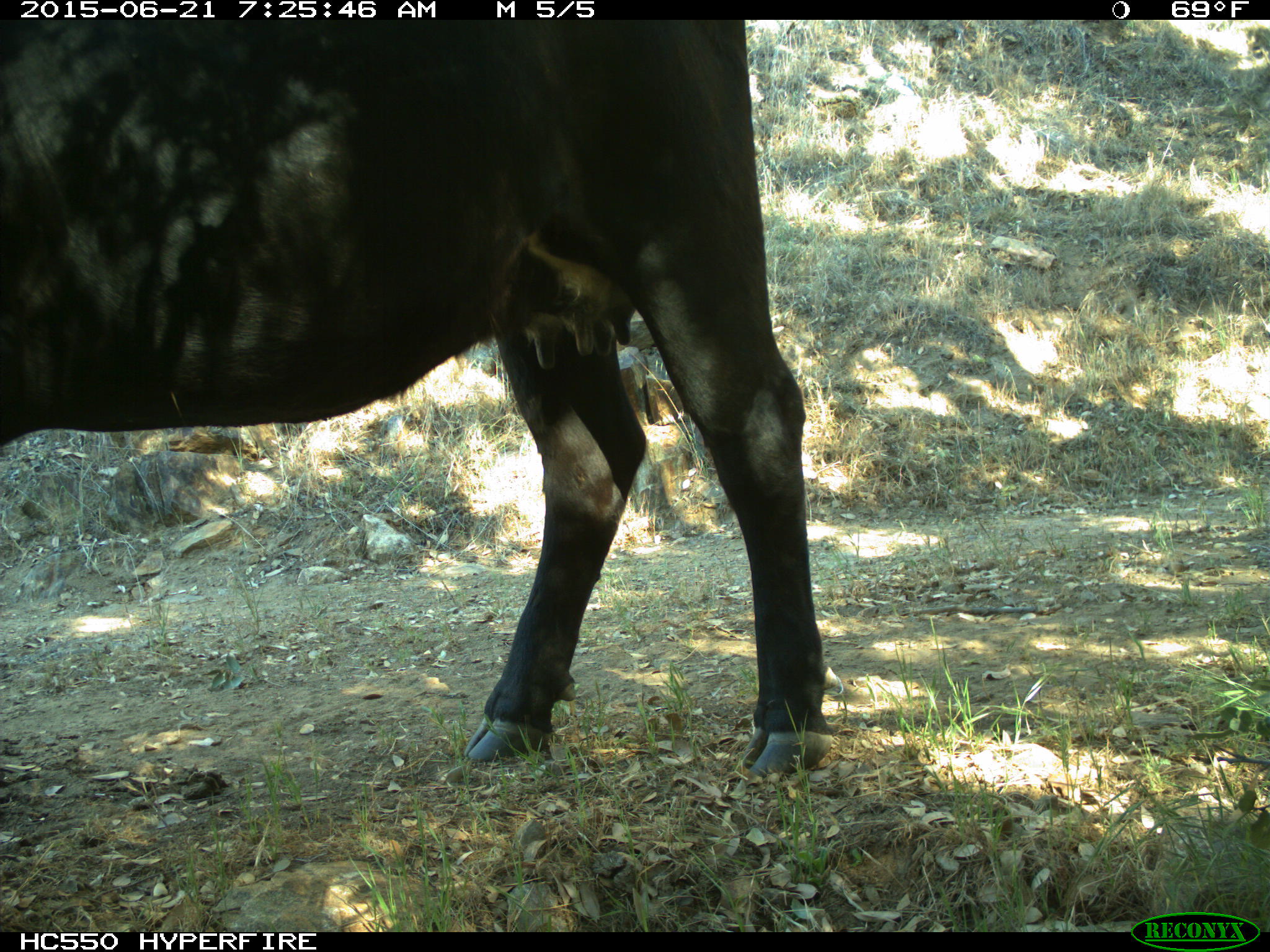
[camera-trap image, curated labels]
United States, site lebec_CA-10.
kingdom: Animalia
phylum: Chordata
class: Mammalia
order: Artiodactyla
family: Bovidae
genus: Bos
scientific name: Bos taurus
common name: domestic cow